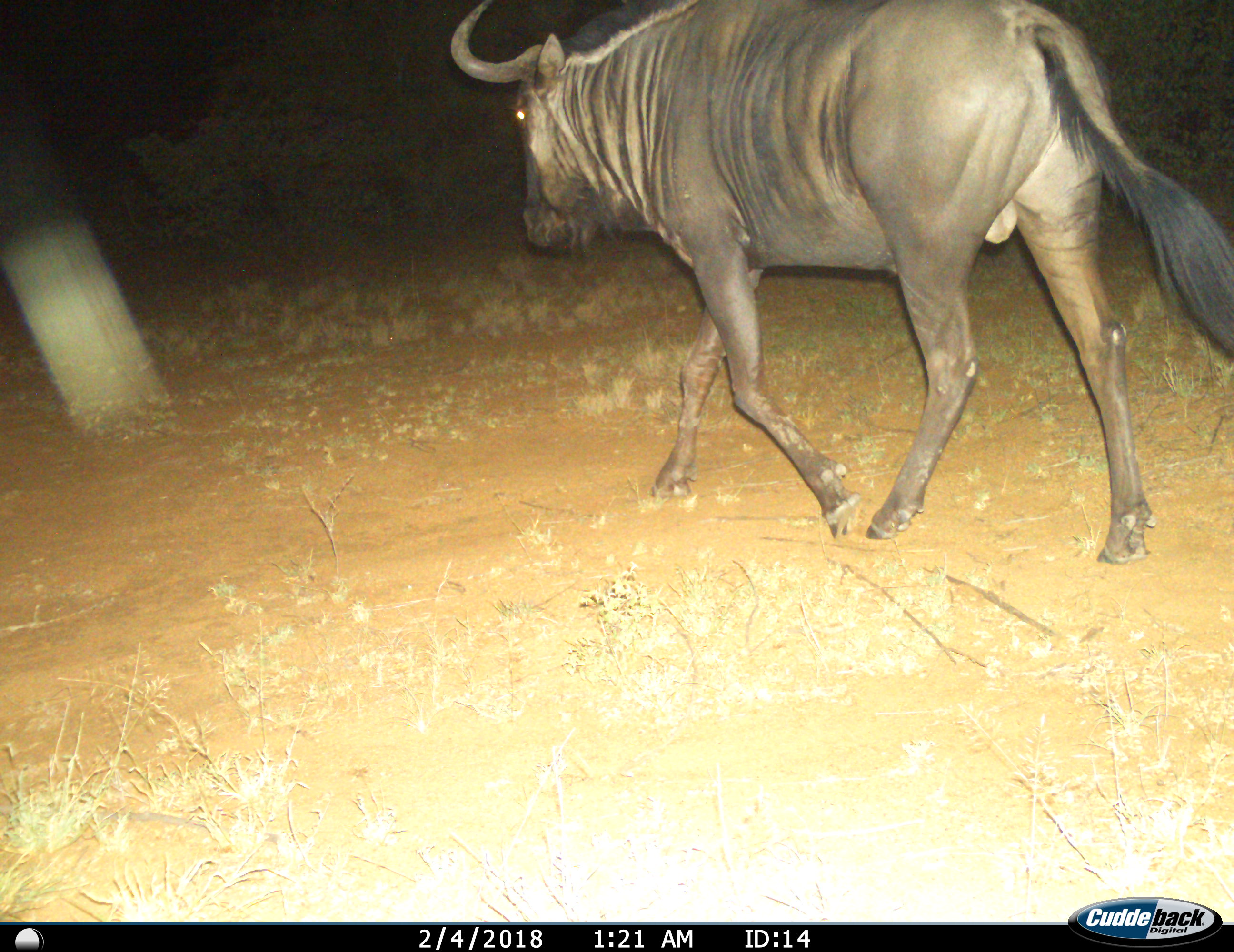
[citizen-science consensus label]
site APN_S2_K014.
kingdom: Animalia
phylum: Chordata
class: Mammalia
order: Artiodactyla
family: Bovidae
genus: Connochaetes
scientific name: Connochaetes taurinus taurinus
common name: blue wildebeest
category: wildebeestblue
Wildebeestblue (blue wildebeest) (Connochaetes taurinus taurinus), count 1. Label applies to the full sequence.